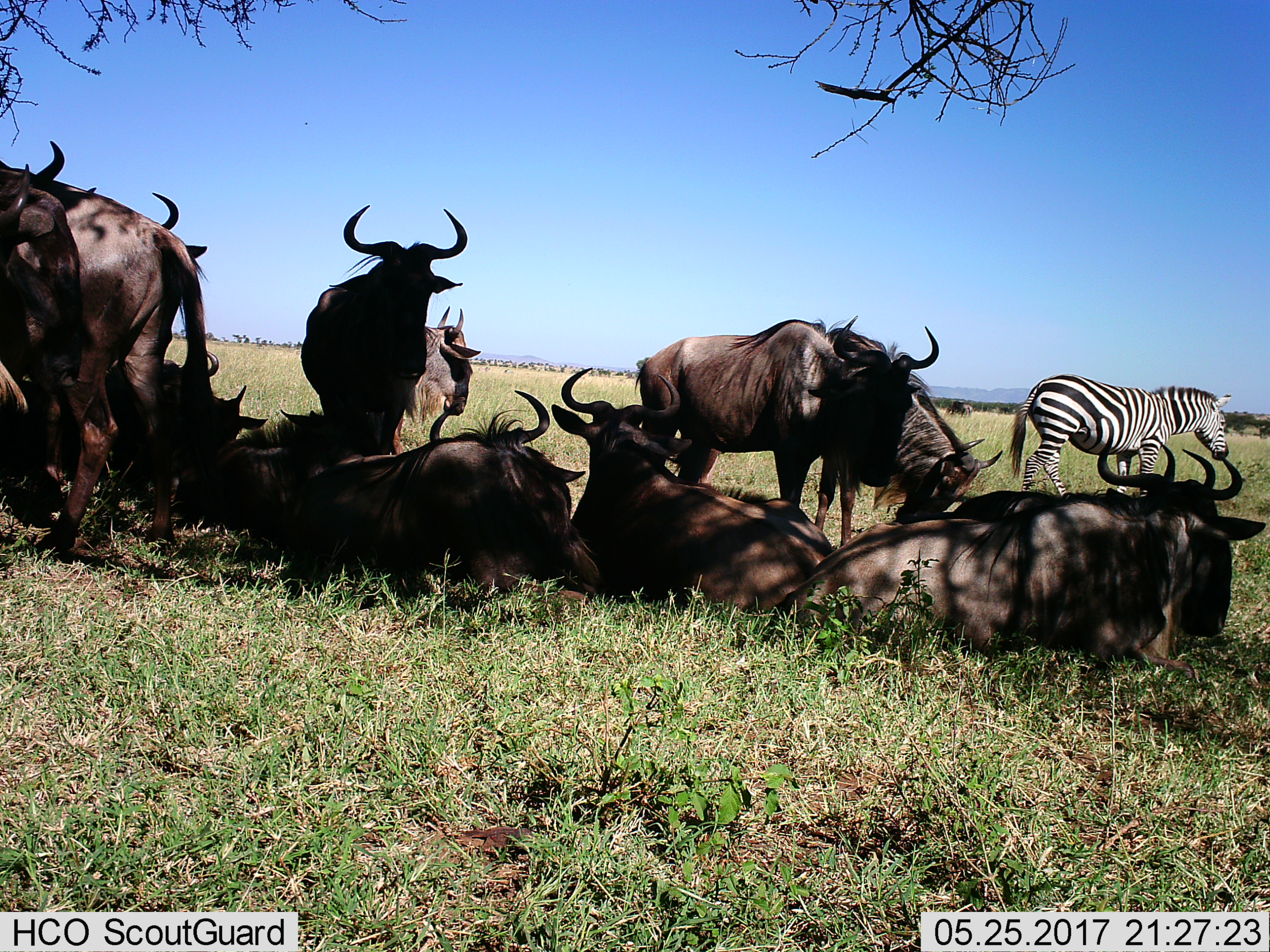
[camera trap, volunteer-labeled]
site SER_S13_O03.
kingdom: Animalia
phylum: Chordata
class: Mammalia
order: Artiodactyla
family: Bovidae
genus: Connochaetes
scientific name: Connochaetes taurinus taurinus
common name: blue wildebeest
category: wildebeestblue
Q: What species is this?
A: Wildebeestblue (blue wildebeest) (Connochaetes taurinus taurinus).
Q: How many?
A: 11-50.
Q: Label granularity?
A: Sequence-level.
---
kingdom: Animalia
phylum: Chordata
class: Mammalia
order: Perissodactyla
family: Equidae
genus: Equus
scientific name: Equus quagga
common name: plains zebra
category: zebraplains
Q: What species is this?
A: Zebraplains (plains zebra) (Equus quagga).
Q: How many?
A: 1.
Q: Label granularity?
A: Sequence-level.